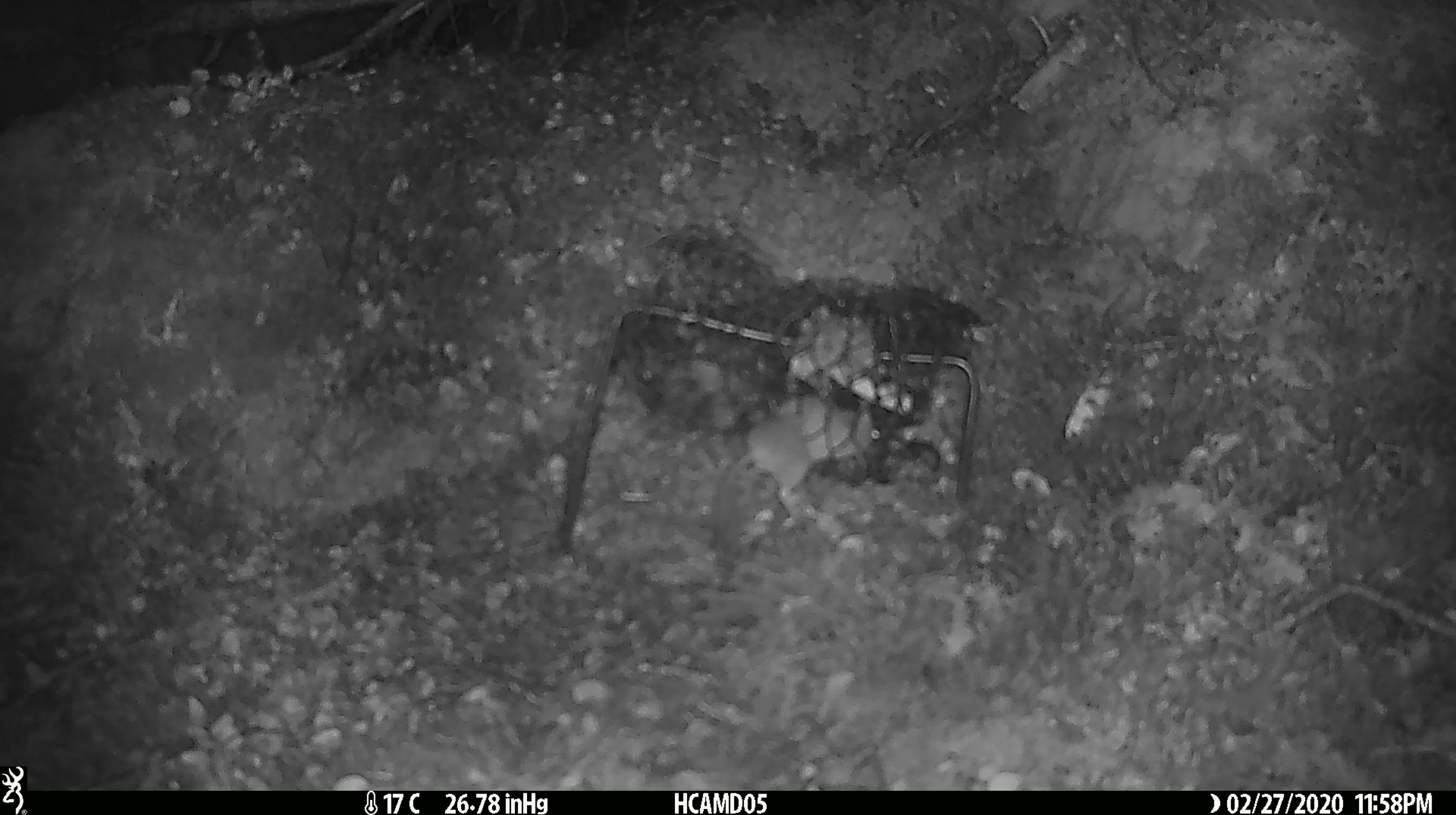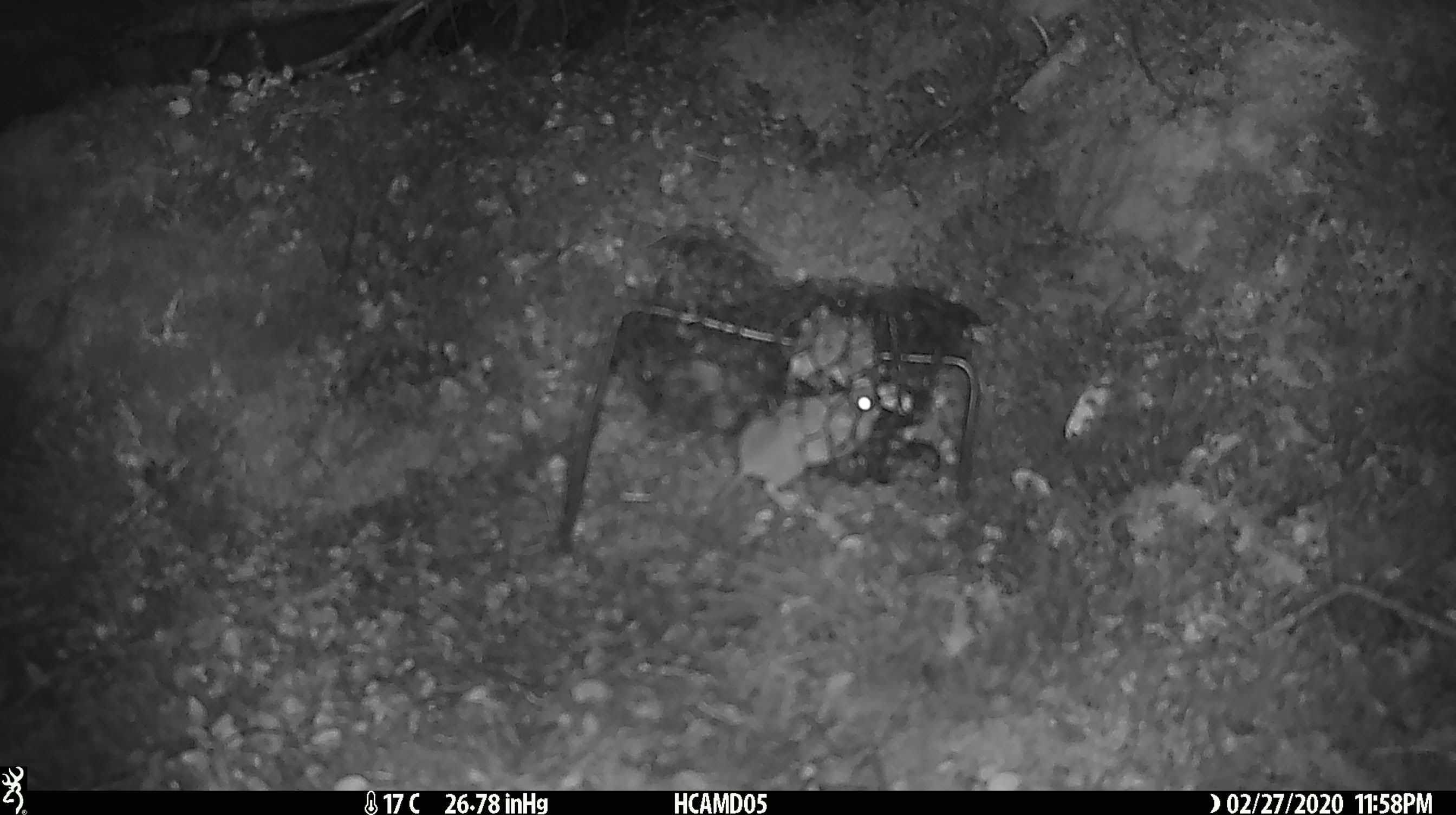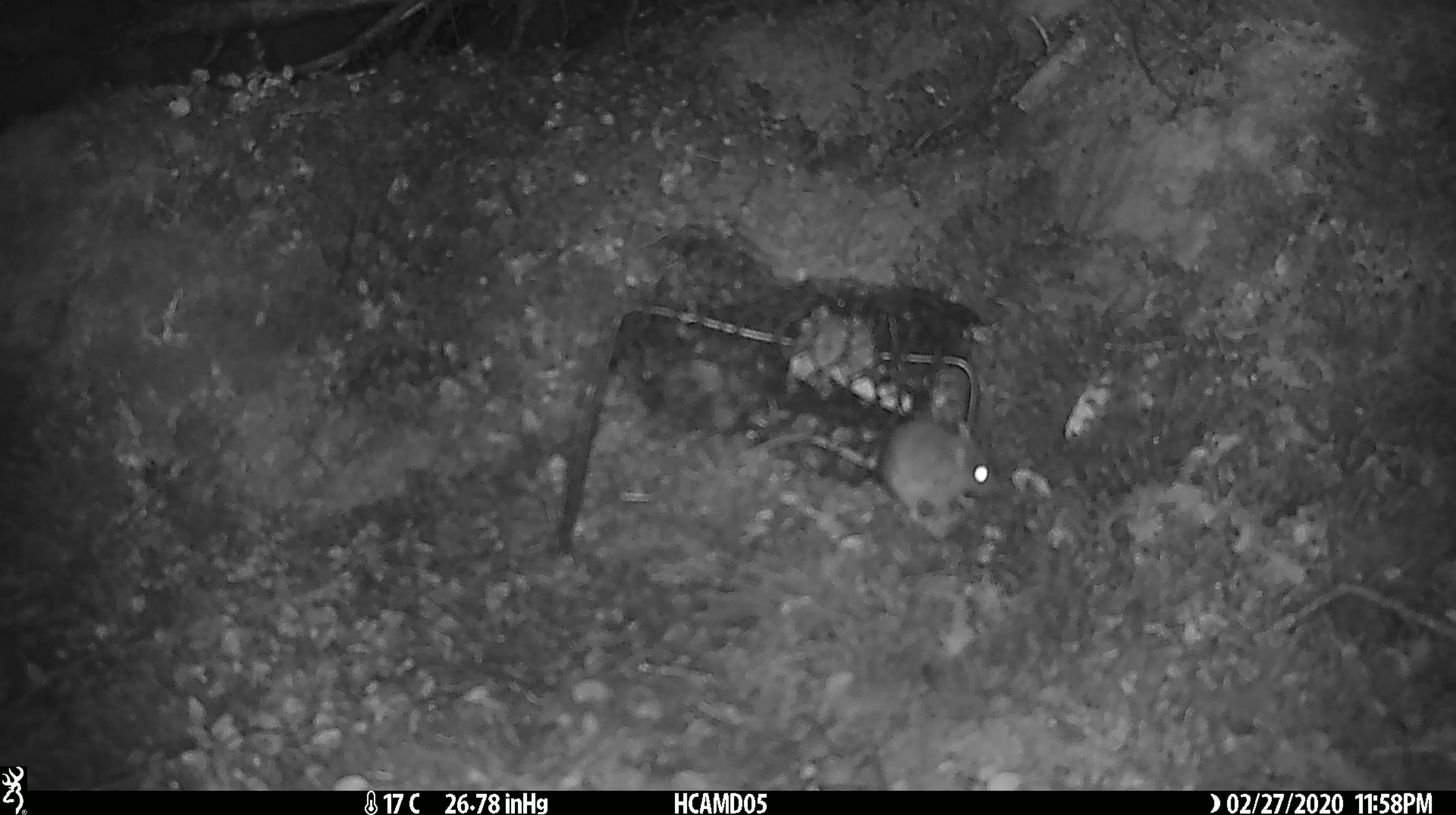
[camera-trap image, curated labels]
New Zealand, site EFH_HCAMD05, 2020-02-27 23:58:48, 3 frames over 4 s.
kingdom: Animalia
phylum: Chordata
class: Mammalia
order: Rodentia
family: Muridae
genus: Mus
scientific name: Mus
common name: mouse